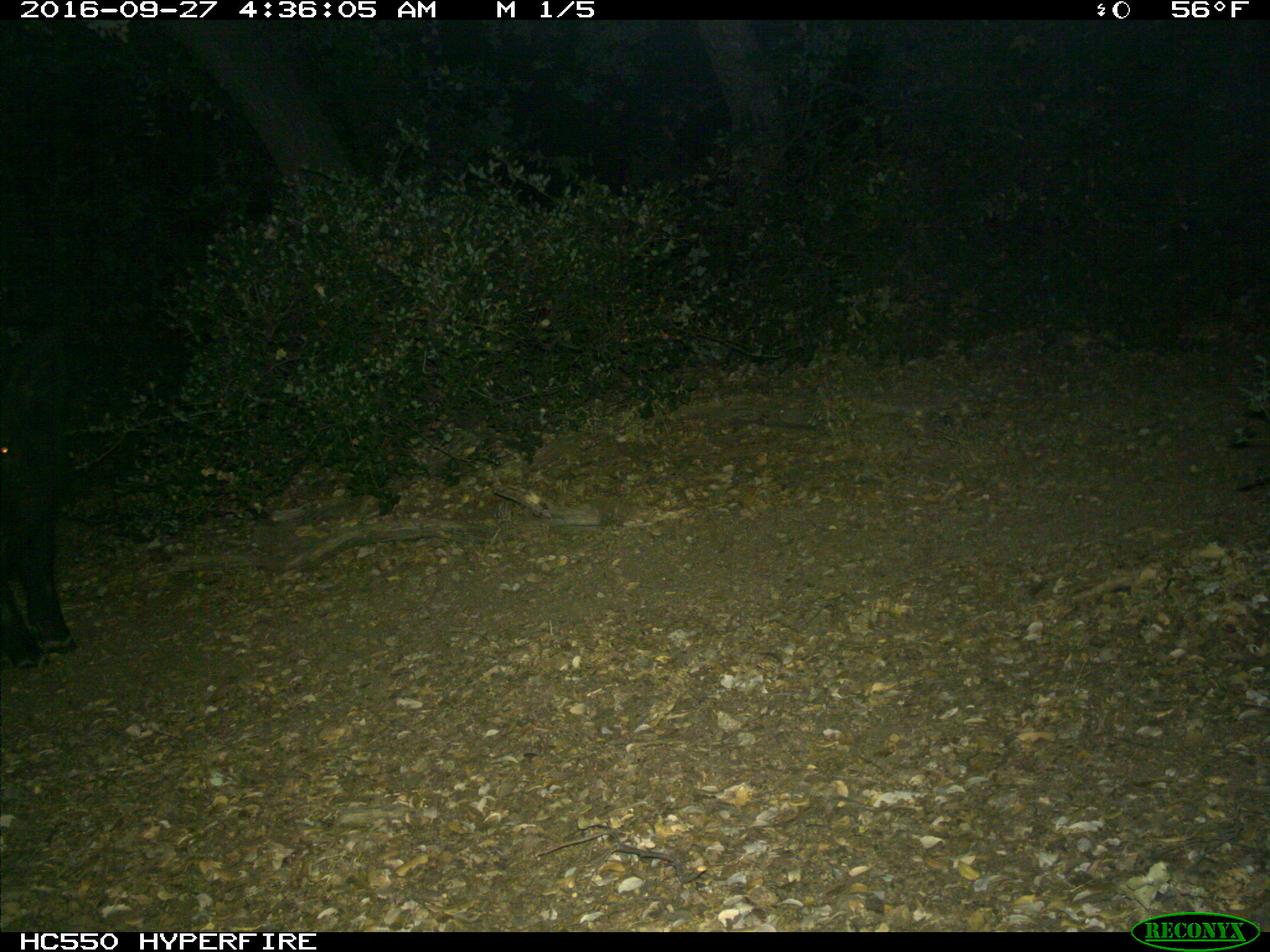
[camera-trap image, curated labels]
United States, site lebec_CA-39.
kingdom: Animalia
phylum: Chordata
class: Mammalia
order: Artiodactyla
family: Suidae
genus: Sus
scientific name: Sus scrofa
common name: wild boar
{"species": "Sus scrofa (wild boar)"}